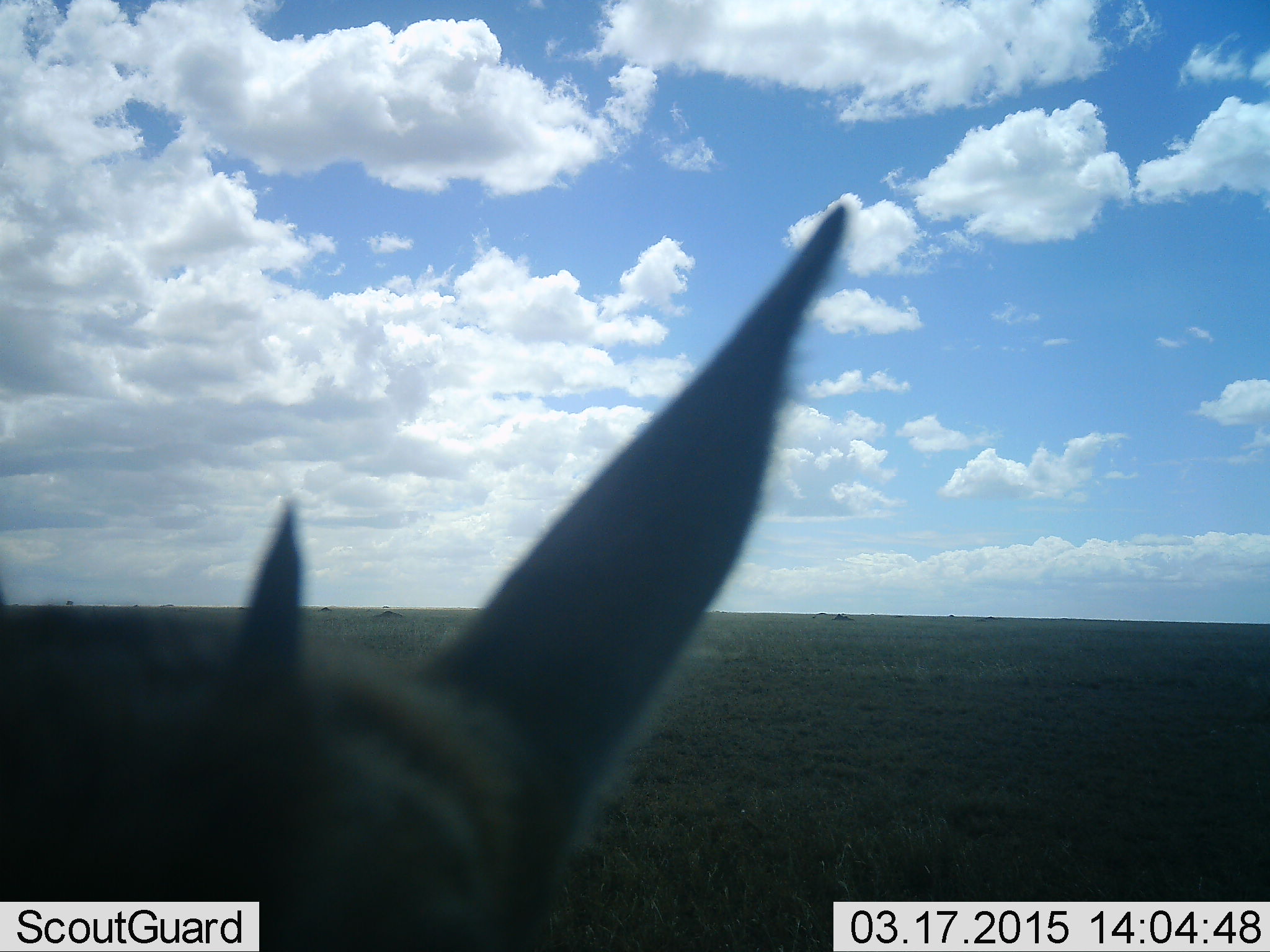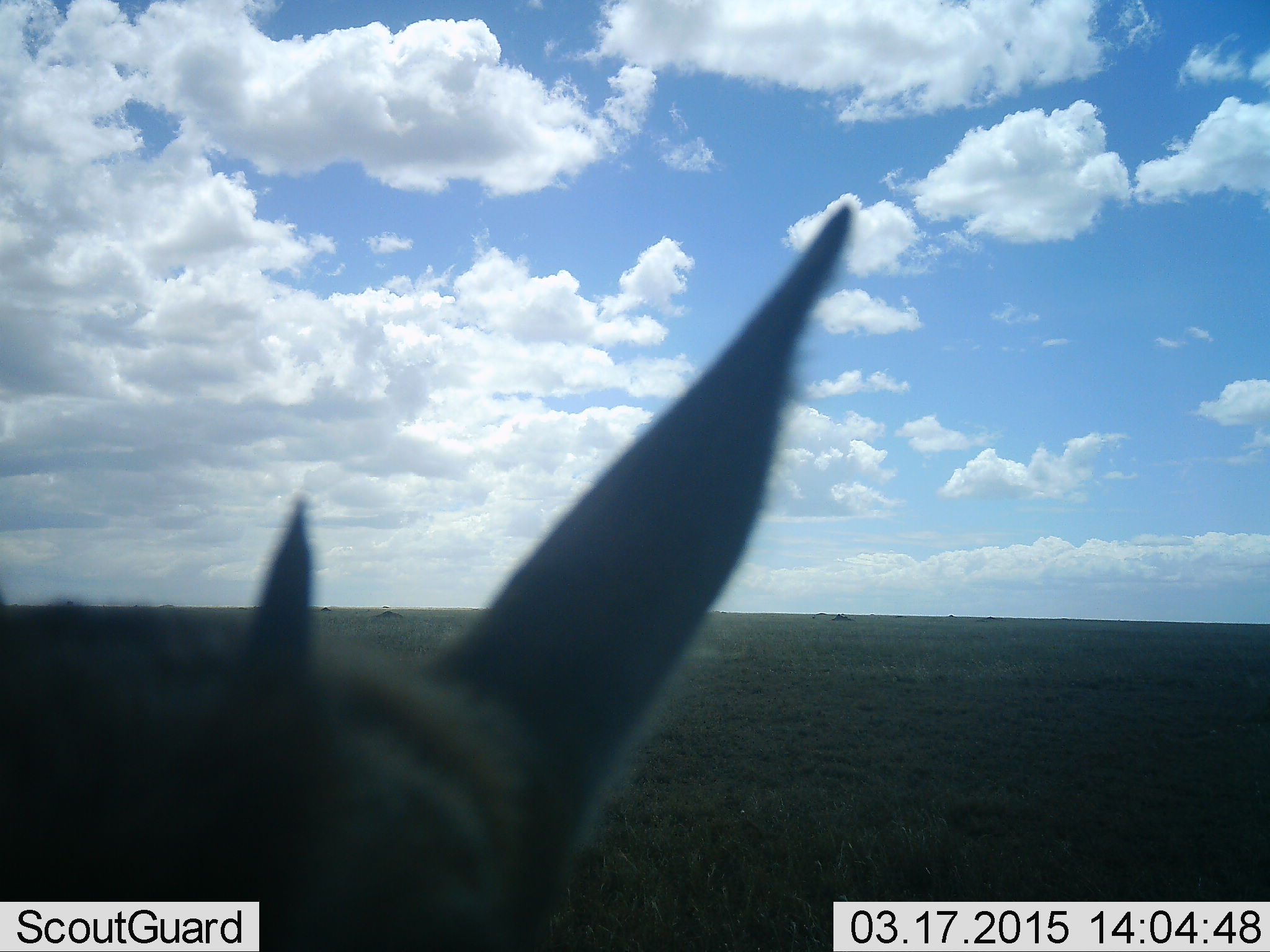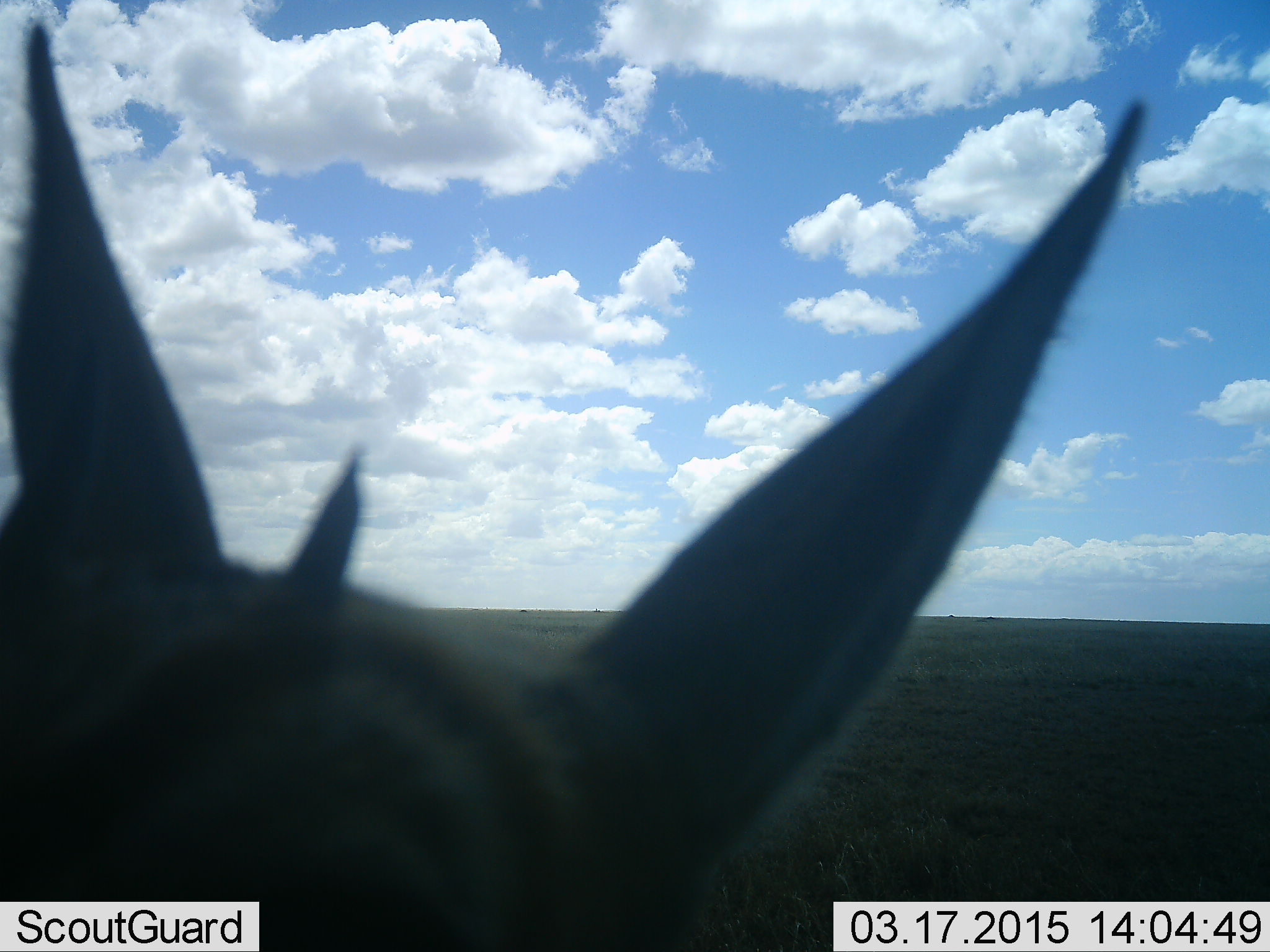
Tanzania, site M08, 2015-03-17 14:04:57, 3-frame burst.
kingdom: Animalia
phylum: Chordata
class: Mammalia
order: Artiodactyla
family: Bovidae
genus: Eudorcas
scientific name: Eudorcas thomsonii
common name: thomson's gazelle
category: gazellethomsons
Gazellethomsons (thomson's gazelle) (Eudorcas thomsonii), count 1. Behavior (volunteer vote fractions): standing 90%, resting 0%, moving 10%, interacting 0%. Young present (vote fraction): 0%. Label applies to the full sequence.